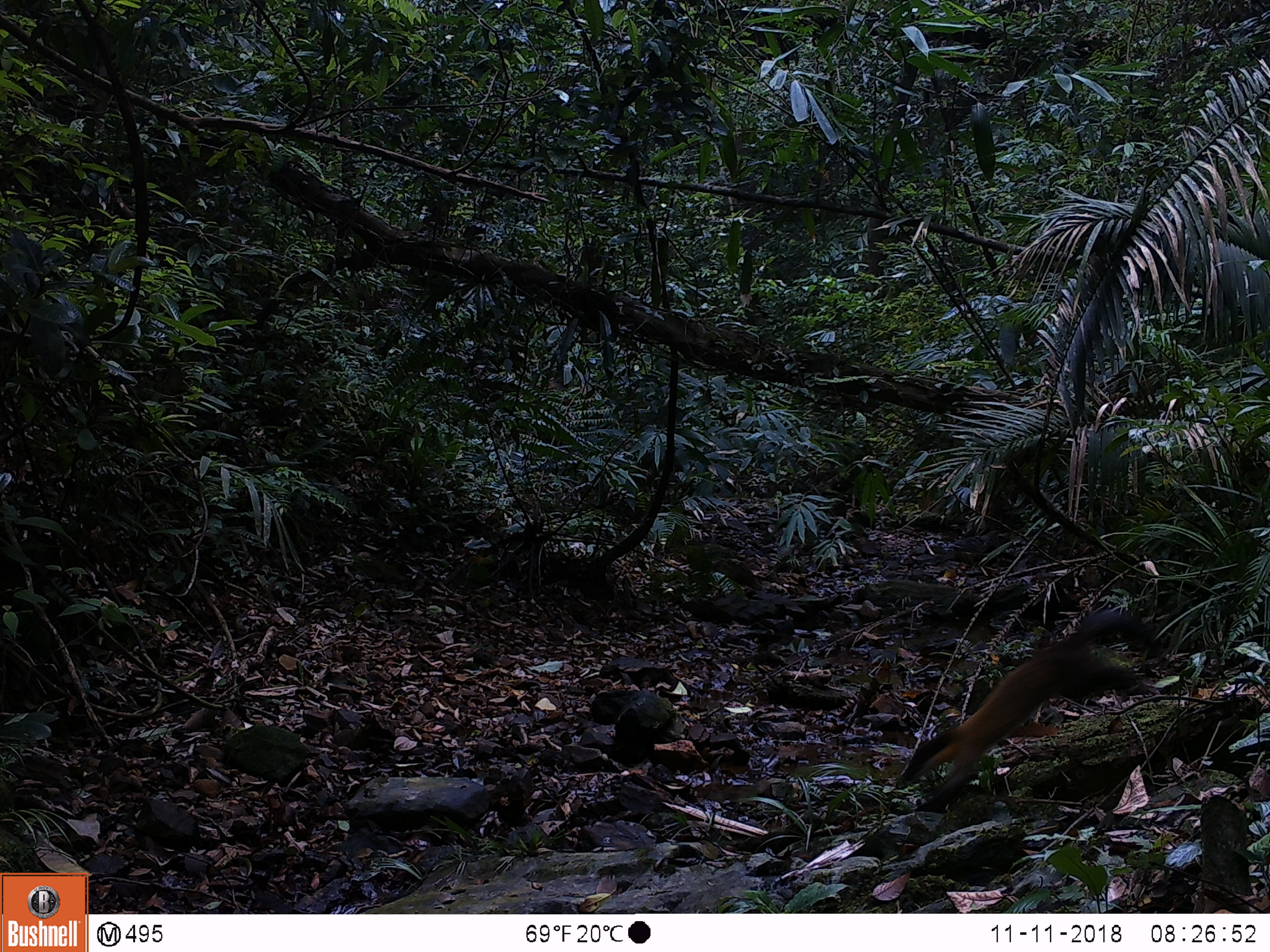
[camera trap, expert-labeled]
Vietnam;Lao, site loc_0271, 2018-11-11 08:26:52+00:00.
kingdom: Animalia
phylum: Chordata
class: Mammalia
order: Carnivora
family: Mustelidae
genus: Martes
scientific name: Martes flavigula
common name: yellow-throated marten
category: yellow throated marten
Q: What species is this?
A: Yellow throated marten (yellow-throated marten) (Martes flavigula).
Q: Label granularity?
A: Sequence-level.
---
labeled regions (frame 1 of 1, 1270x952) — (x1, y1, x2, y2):
yellow throated marten: (896, 609, 1160, 811)